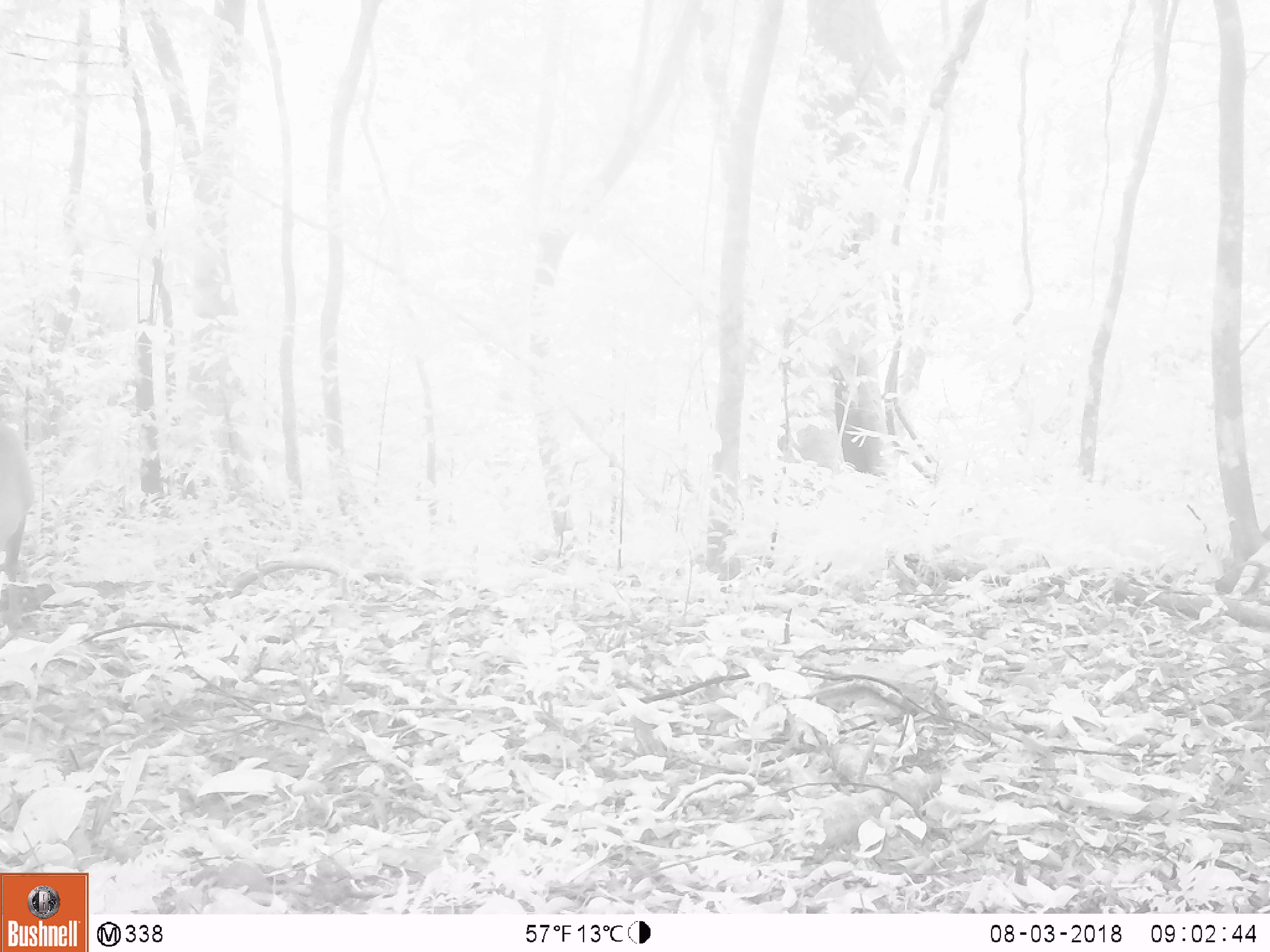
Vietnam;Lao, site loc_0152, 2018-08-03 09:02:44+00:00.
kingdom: Animalia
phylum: Chordata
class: Mammalia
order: Artiodactyla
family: Cervidae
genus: Muntiacus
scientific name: Muntiacus vuquangensis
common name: large-antlered muntjac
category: large antlered muntjac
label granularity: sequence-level